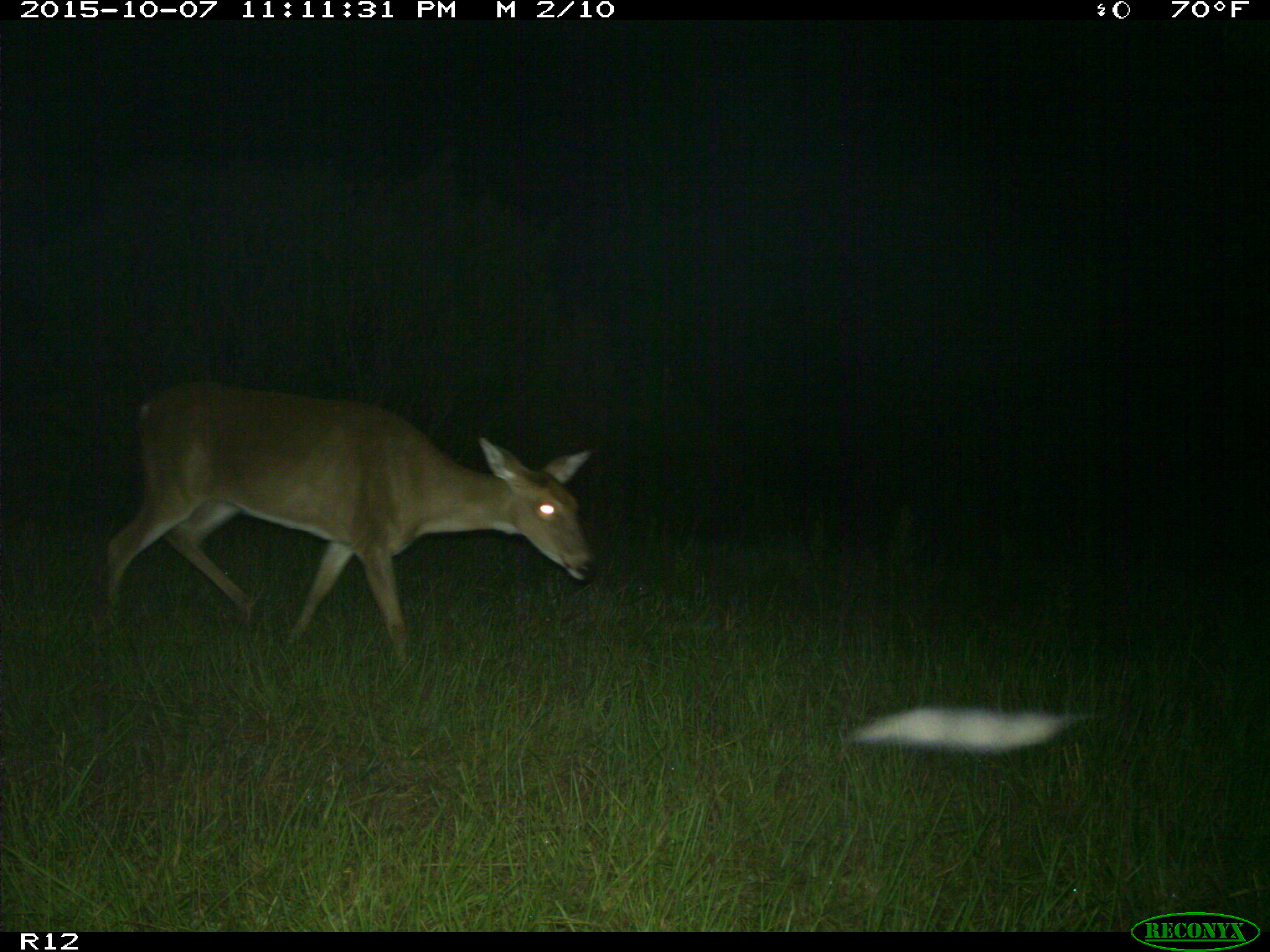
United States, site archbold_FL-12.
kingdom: Animalia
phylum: Chordata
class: Mammalia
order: Artiodactyla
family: Cervidae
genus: Odocoileus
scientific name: Odocoileus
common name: deer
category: unidentified deer